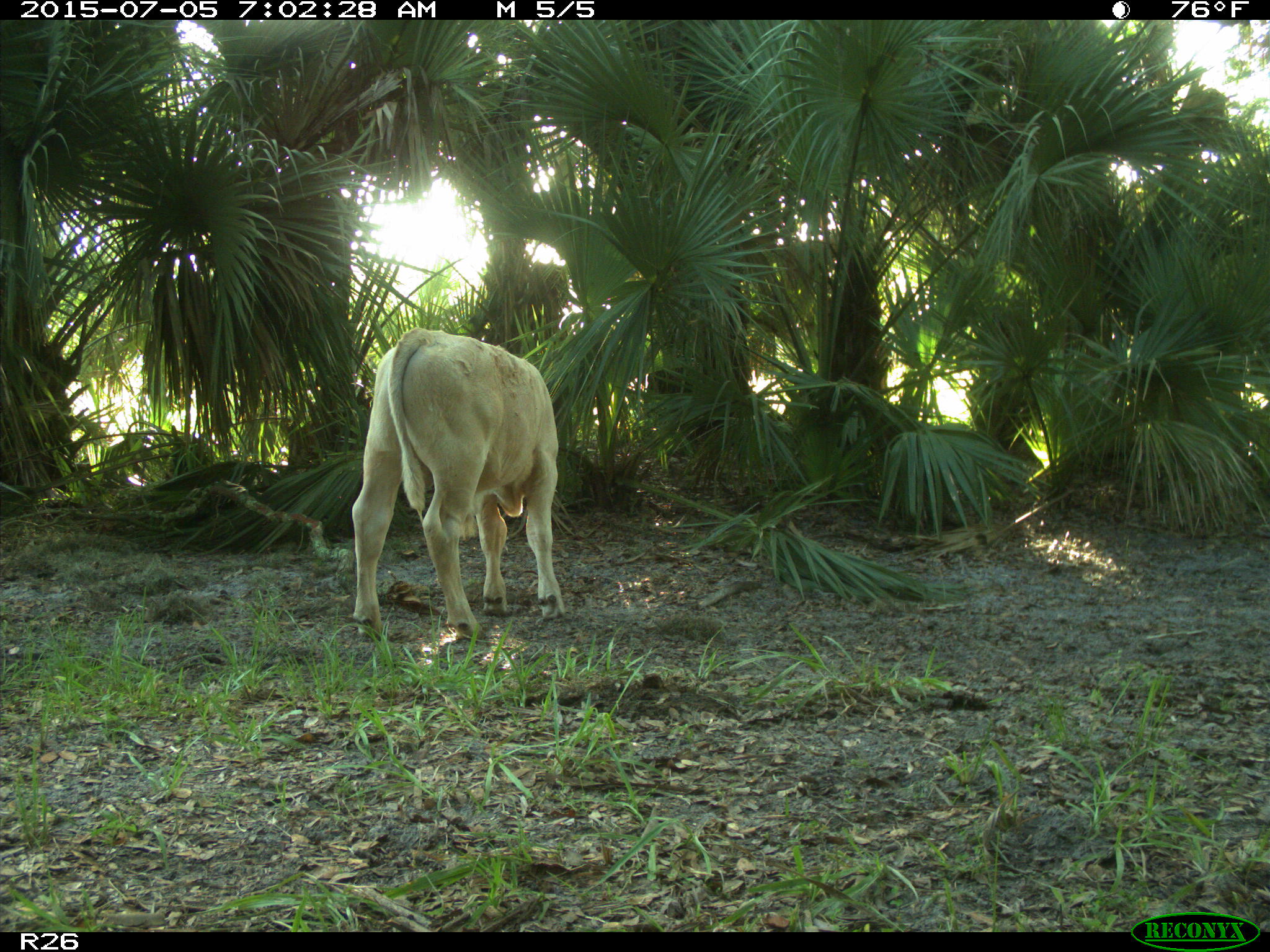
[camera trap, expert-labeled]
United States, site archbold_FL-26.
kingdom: Animalia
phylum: Chordata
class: Mammalia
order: Artiodactyla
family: Bovidae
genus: Bos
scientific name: Bos taurus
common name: domestic cow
Bos taurus (domestic cow).